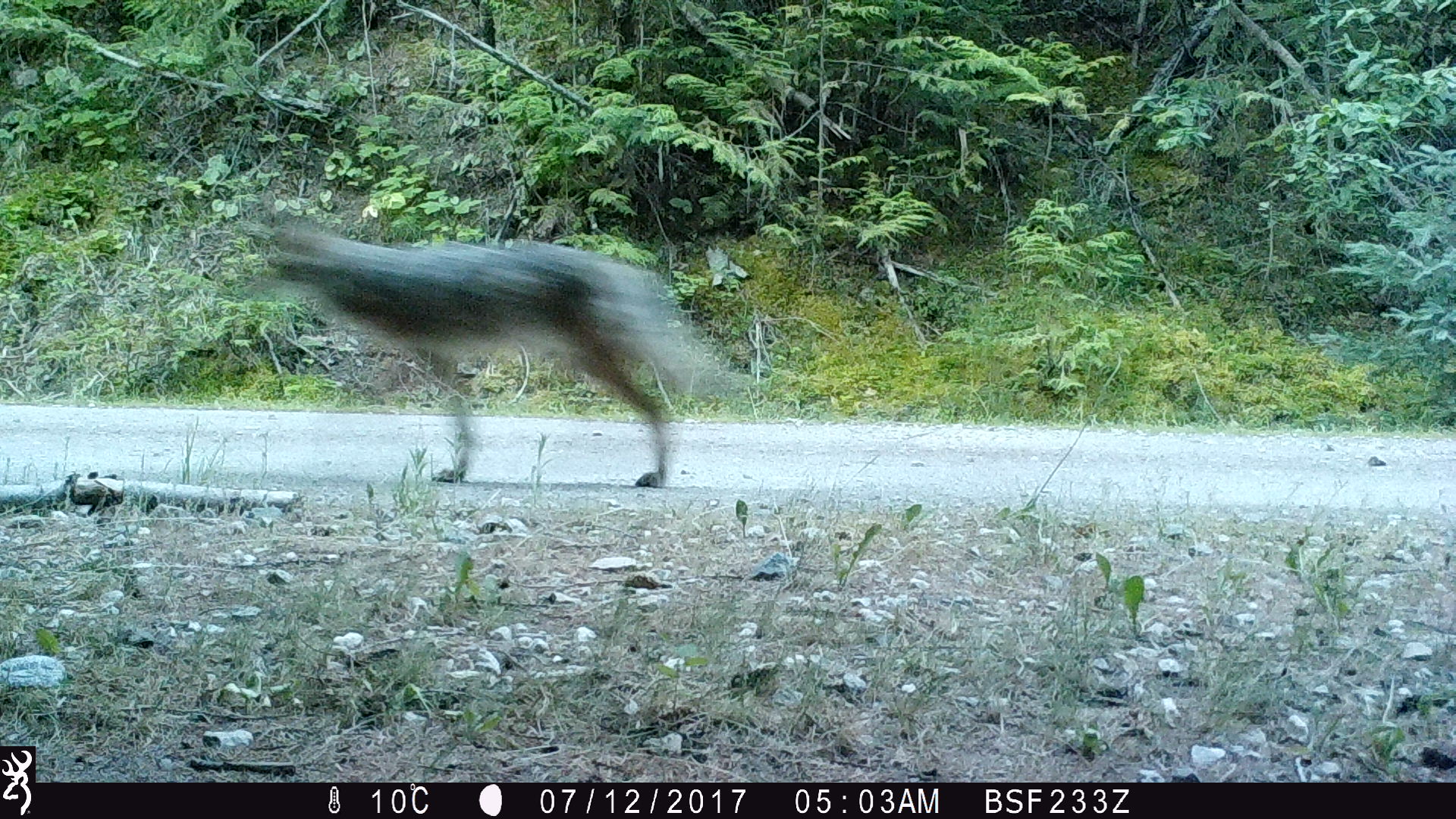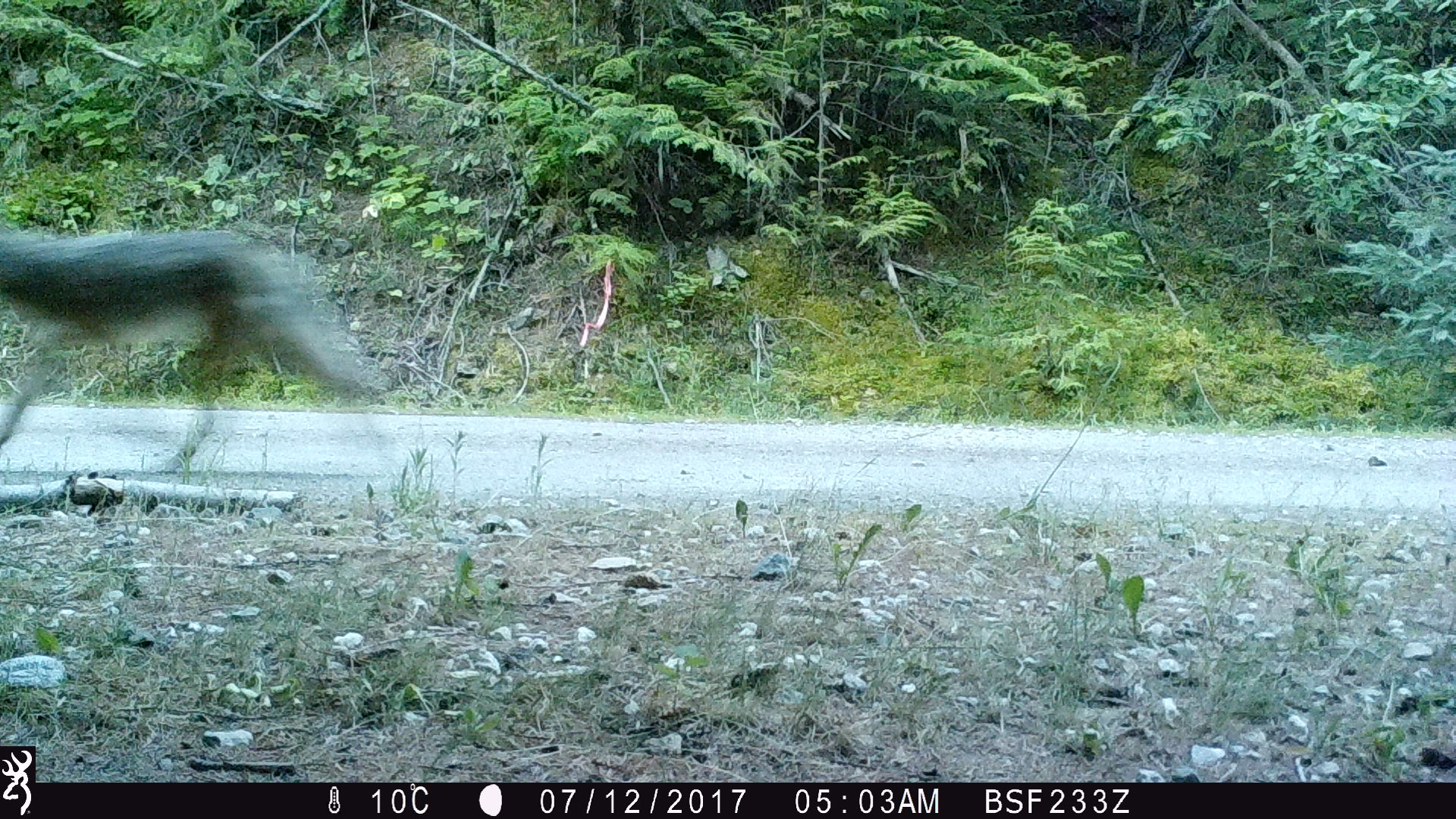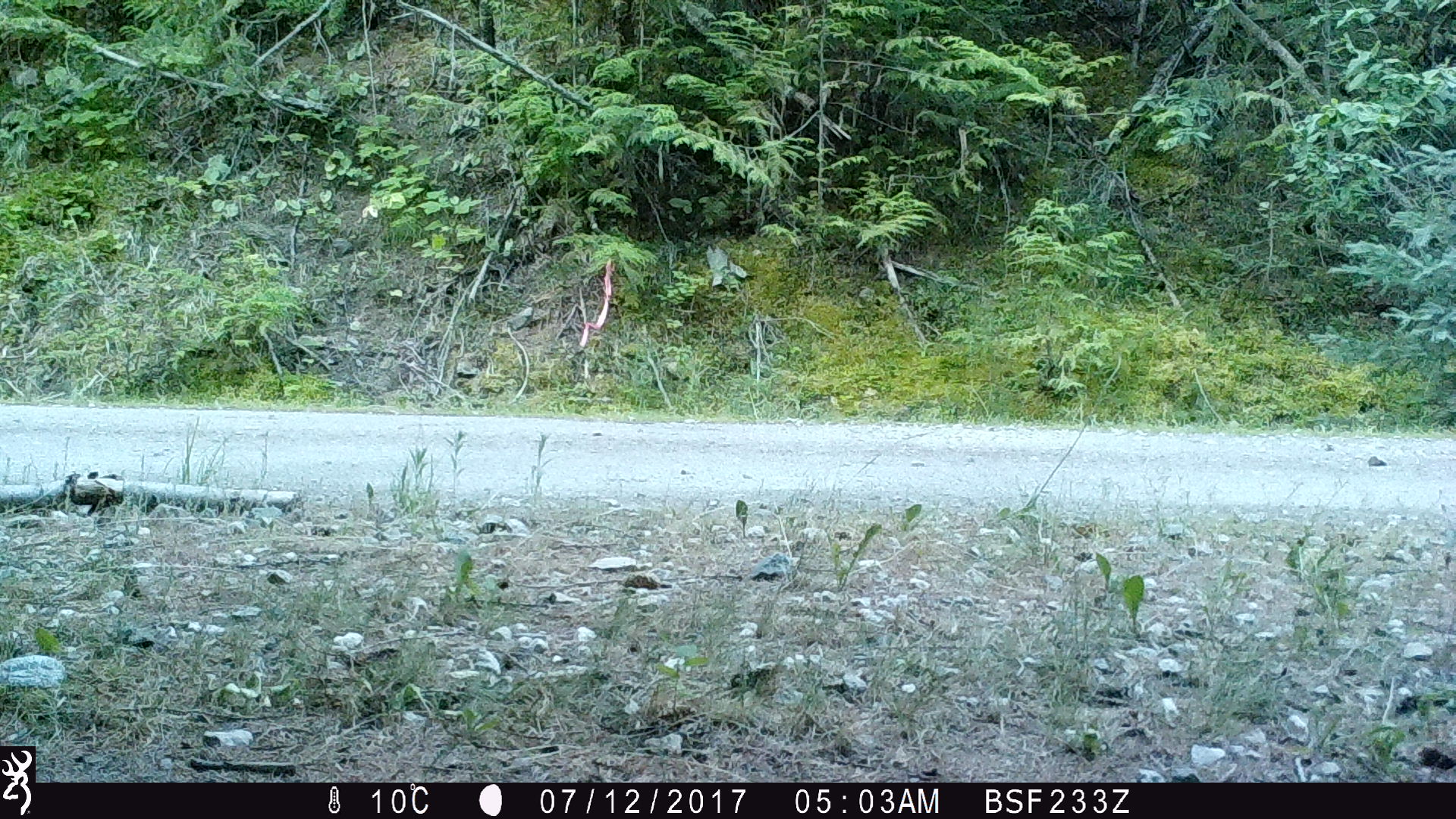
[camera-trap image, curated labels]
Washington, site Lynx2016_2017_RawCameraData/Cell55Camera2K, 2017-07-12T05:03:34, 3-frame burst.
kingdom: Animalia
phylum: Chordata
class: Mammalia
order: Carnivora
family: Canidae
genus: Canis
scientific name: Canis latrans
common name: coyote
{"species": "Canis latrans (coyote)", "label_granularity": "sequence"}